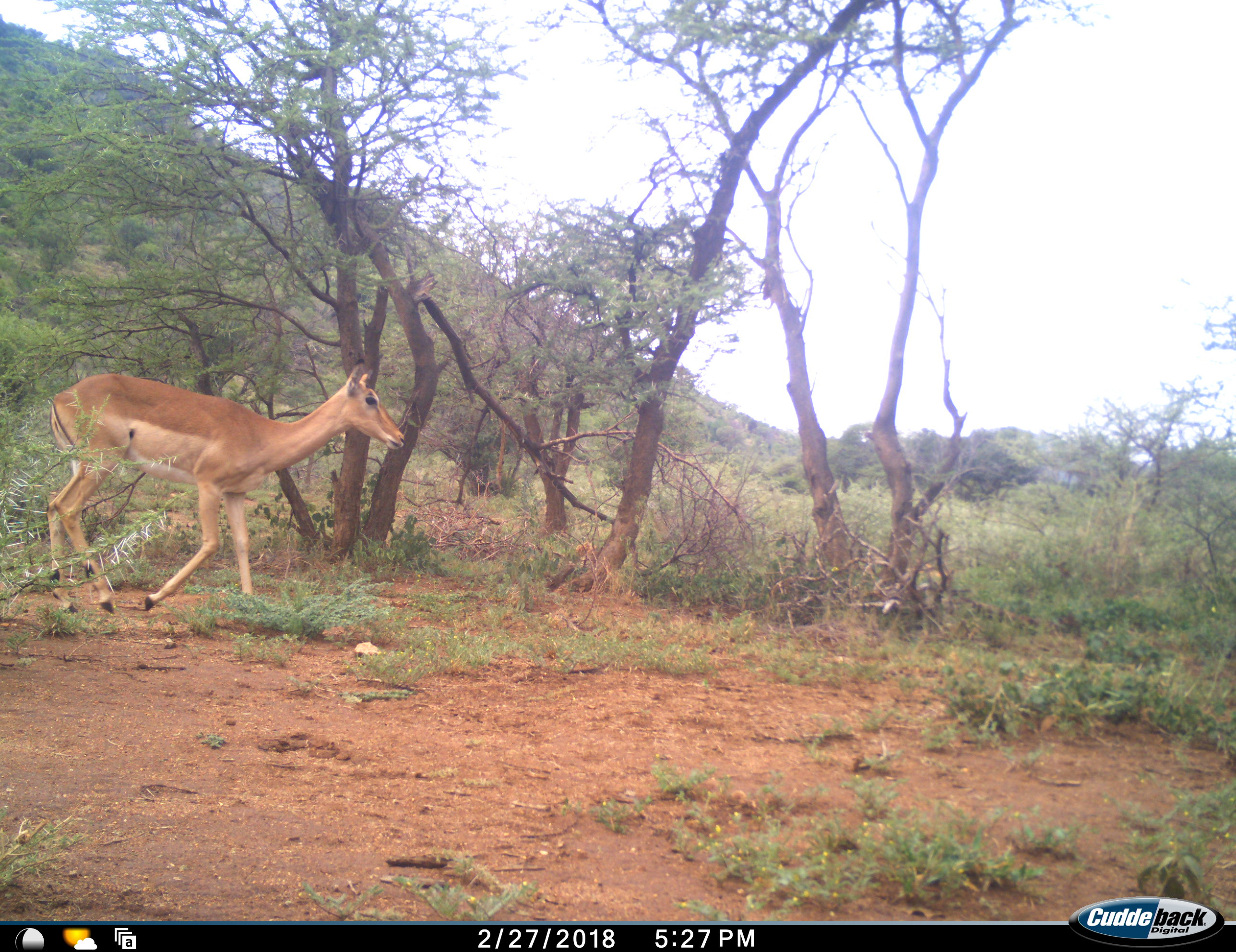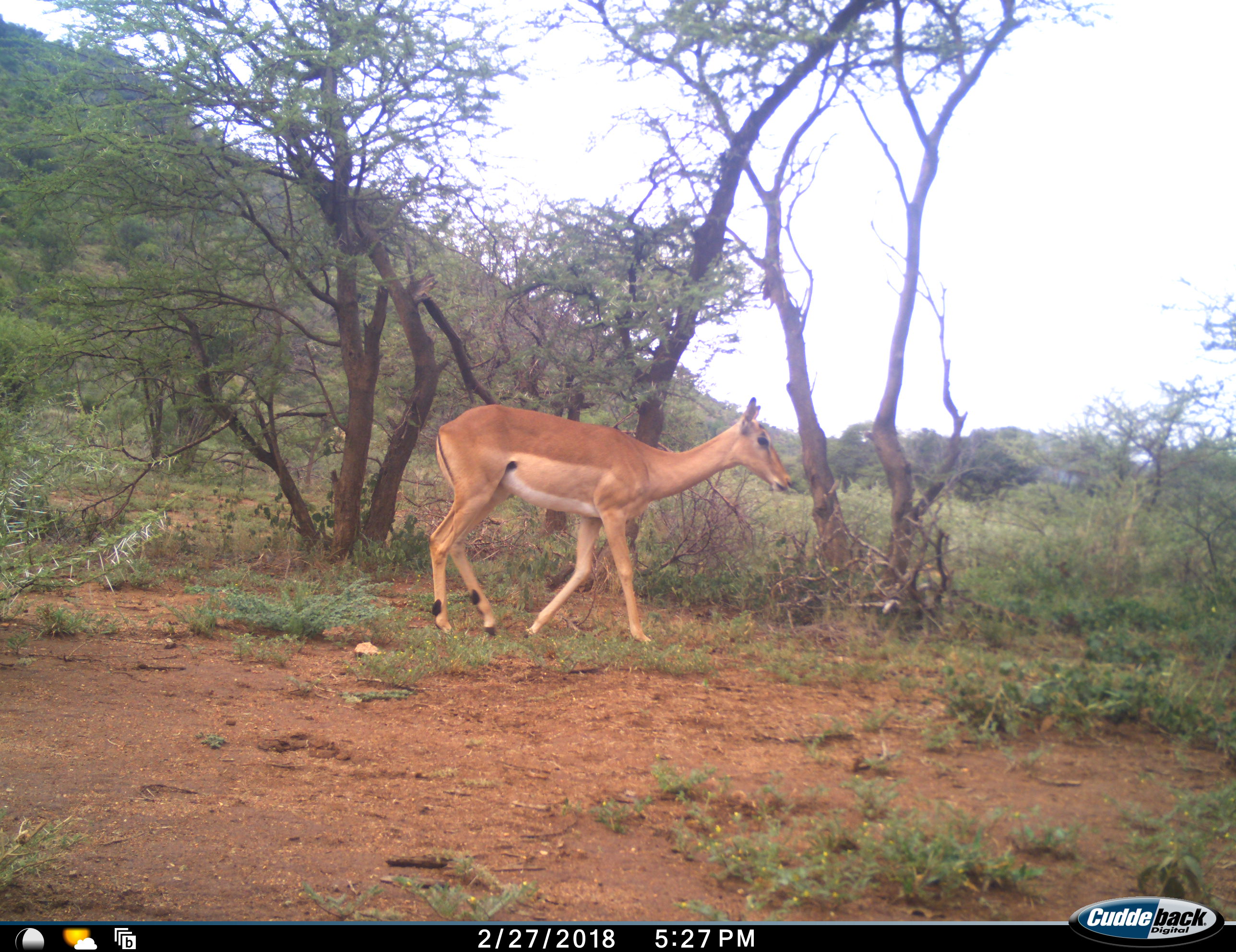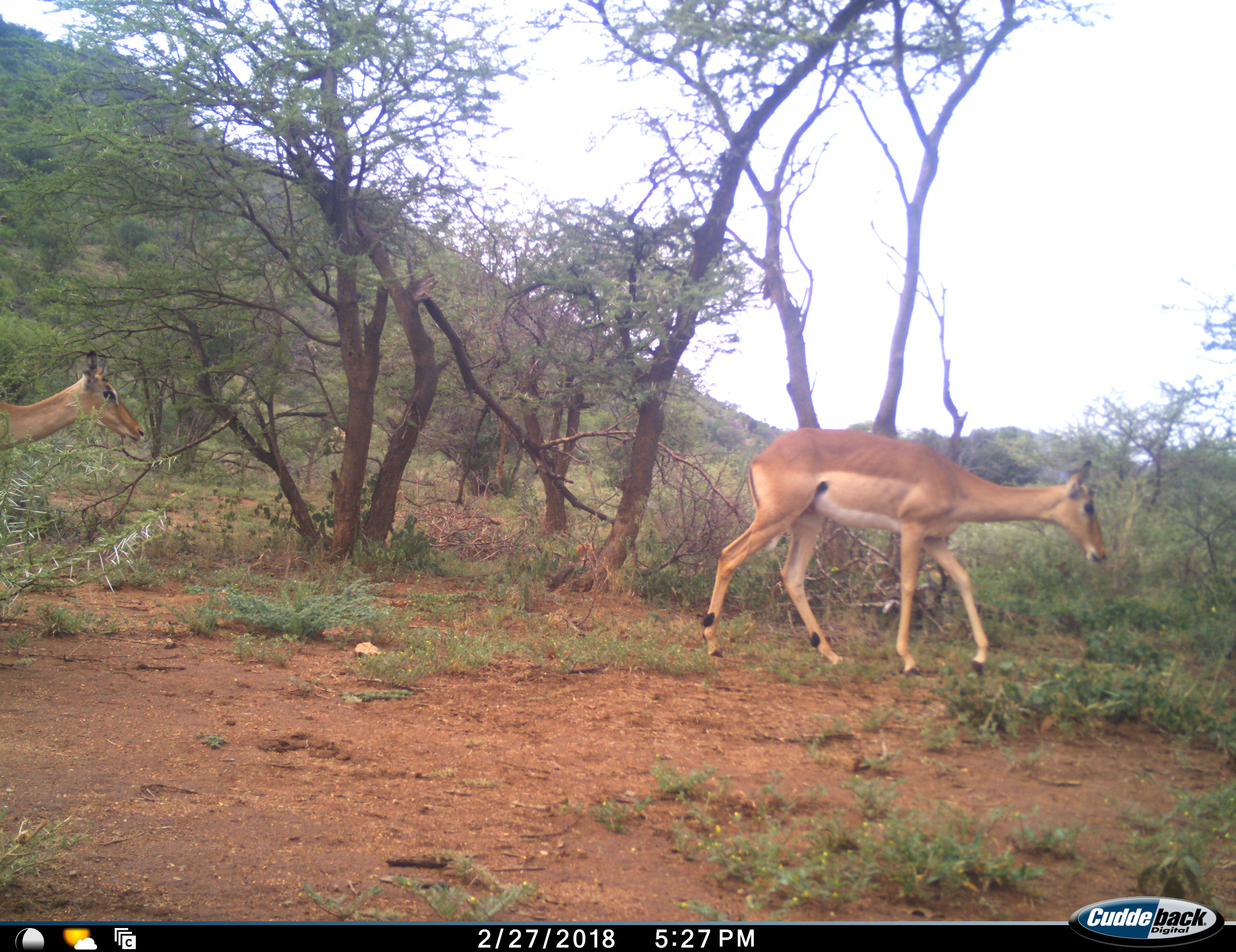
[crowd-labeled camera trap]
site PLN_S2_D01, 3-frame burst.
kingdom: Animalia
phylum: Chordata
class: Mammalia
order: Artiodactyla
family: Bovidae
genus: Aepyceros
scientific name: Aepyceros melampus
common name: impala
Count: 2.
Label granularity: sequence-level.